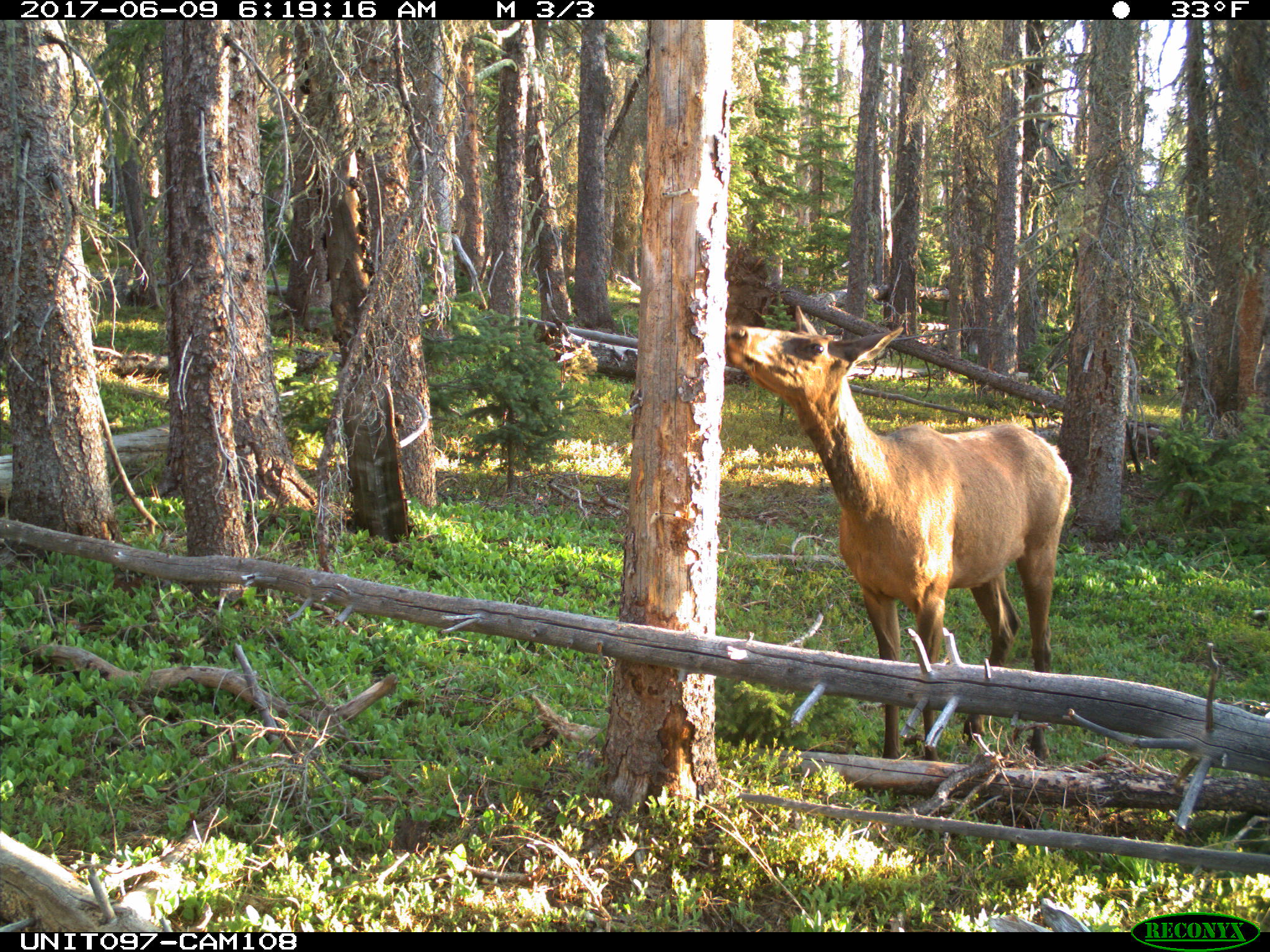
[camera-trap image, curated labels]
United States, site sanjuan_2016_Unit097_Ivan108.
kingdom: Animalia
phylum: Chordata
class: Mammalia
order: Artiodactyla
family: Cervidae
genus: Cervus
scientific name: Cervus elaphus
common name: red deer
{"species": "Cervus elaphus (red deer)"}